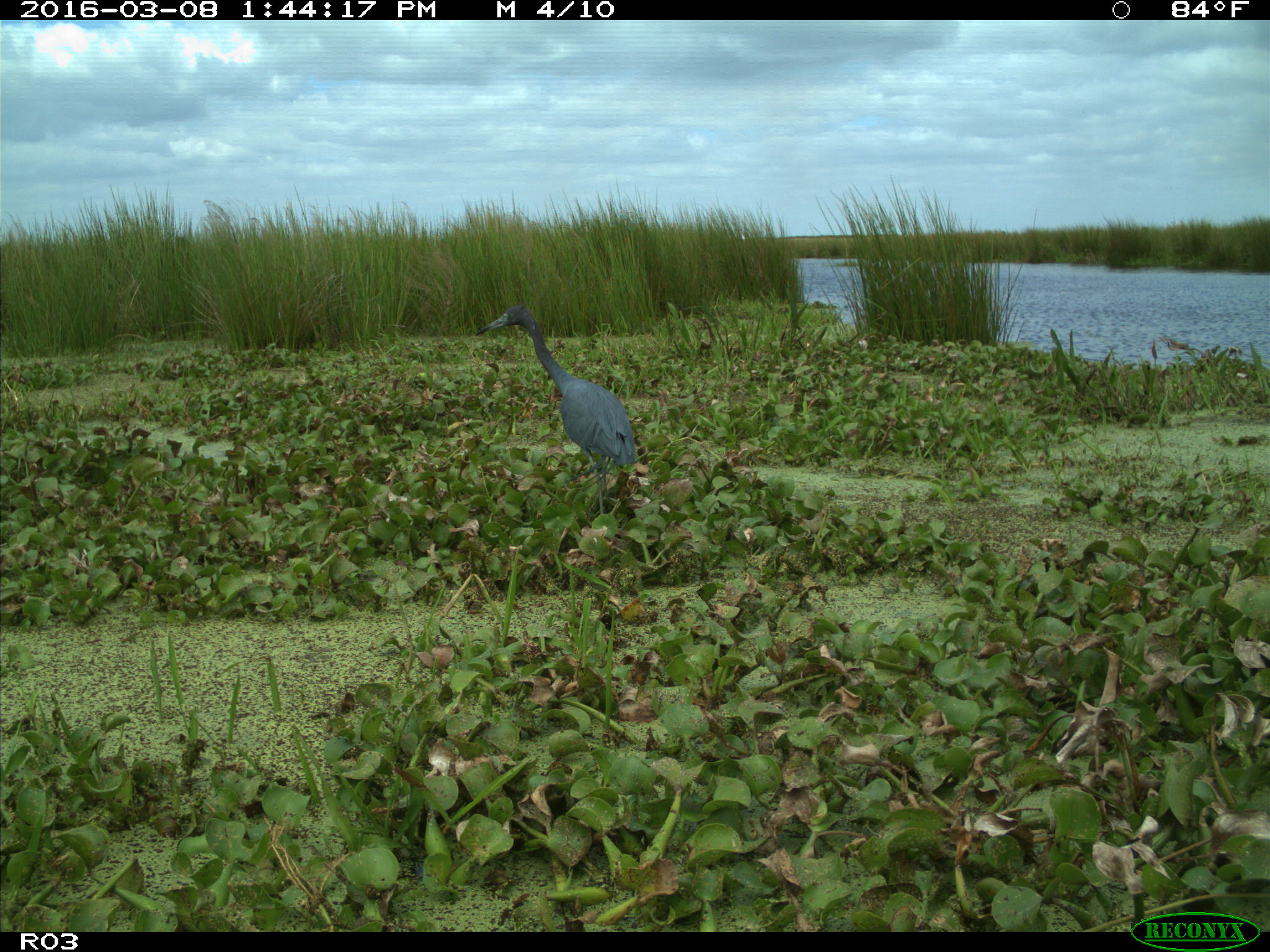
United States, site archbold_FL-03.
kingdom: Animalia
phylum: Chordata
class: Aves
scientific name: Aves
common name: birds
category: unidentified bird